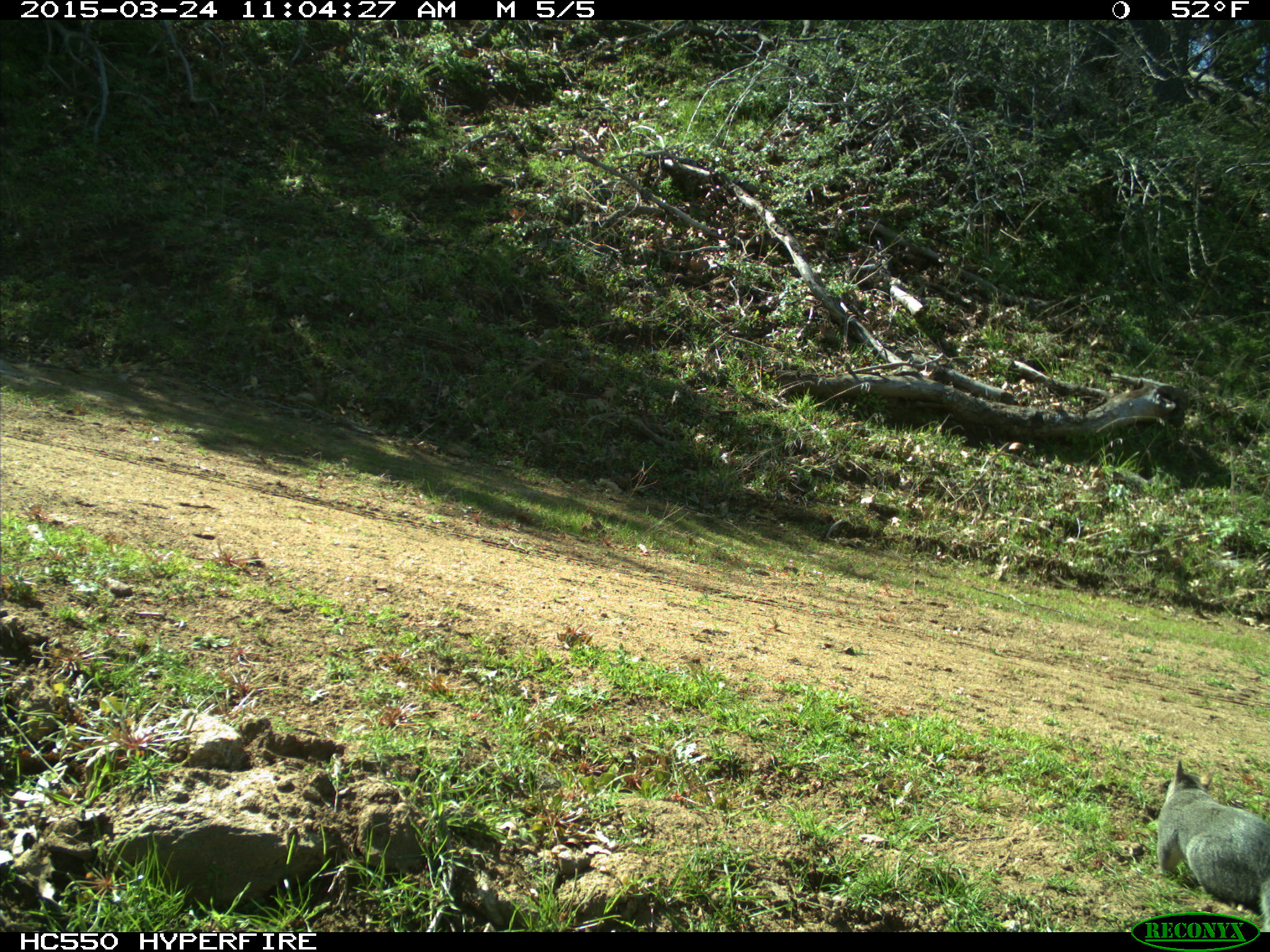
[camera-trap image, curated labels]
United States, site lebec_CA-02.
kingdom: Animalia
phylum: Chordata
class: Mammalia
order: Rodentia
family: Sciuridae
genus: Sciurus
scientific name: Sciurus carolinensis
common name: eastern gray squirrel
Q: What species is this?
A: Sciurus carolinensis (eastern gray squirrel).